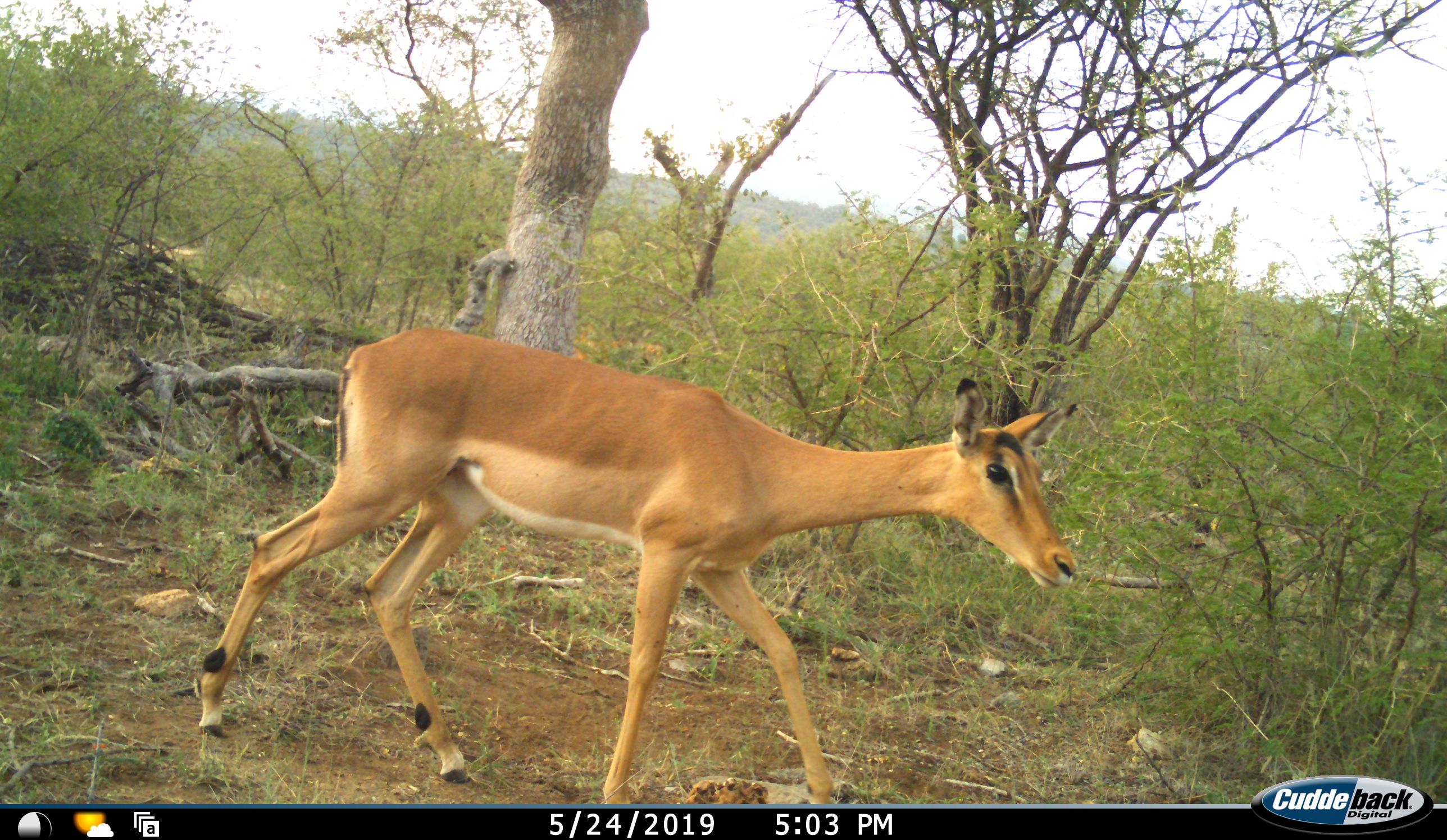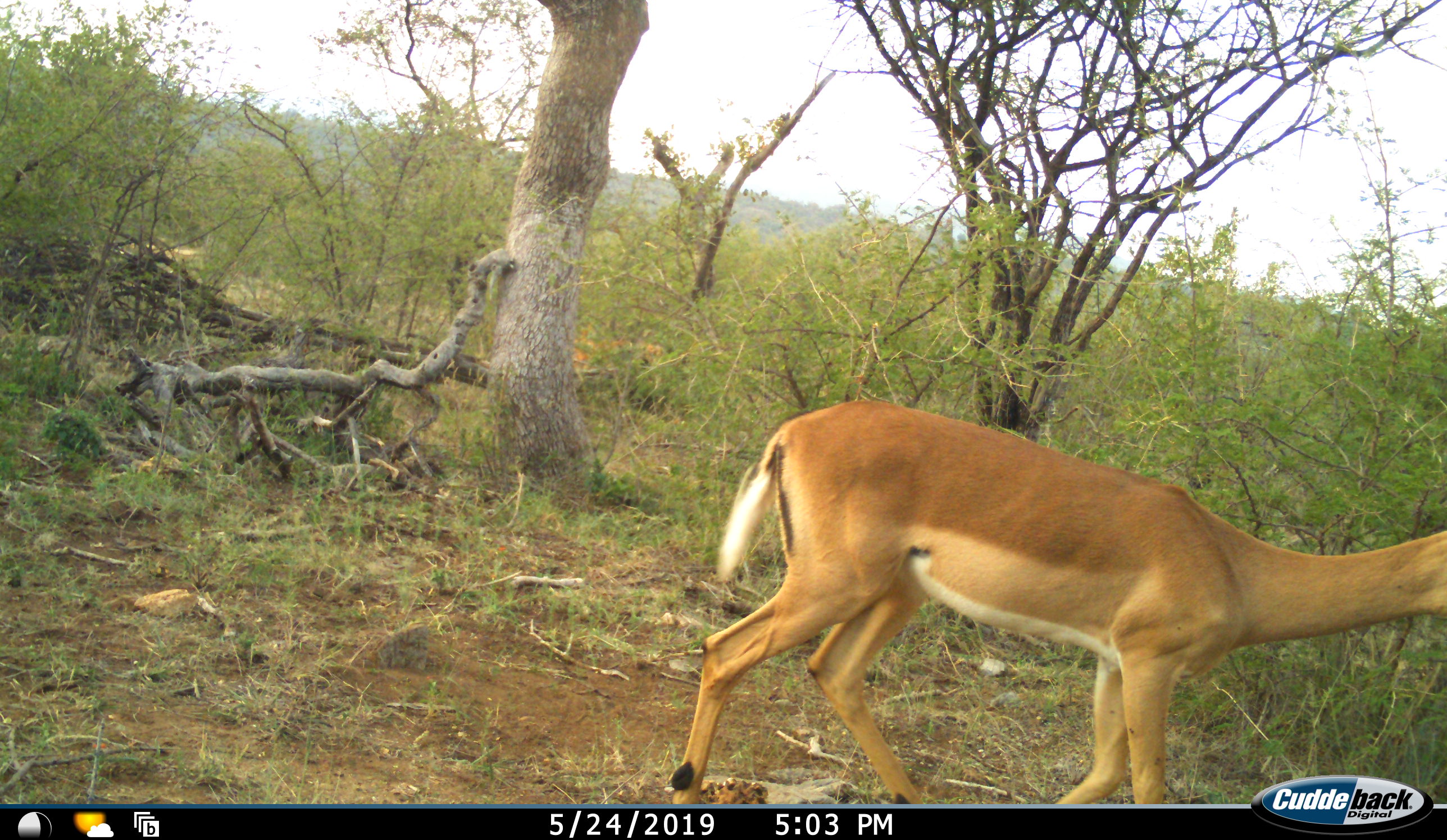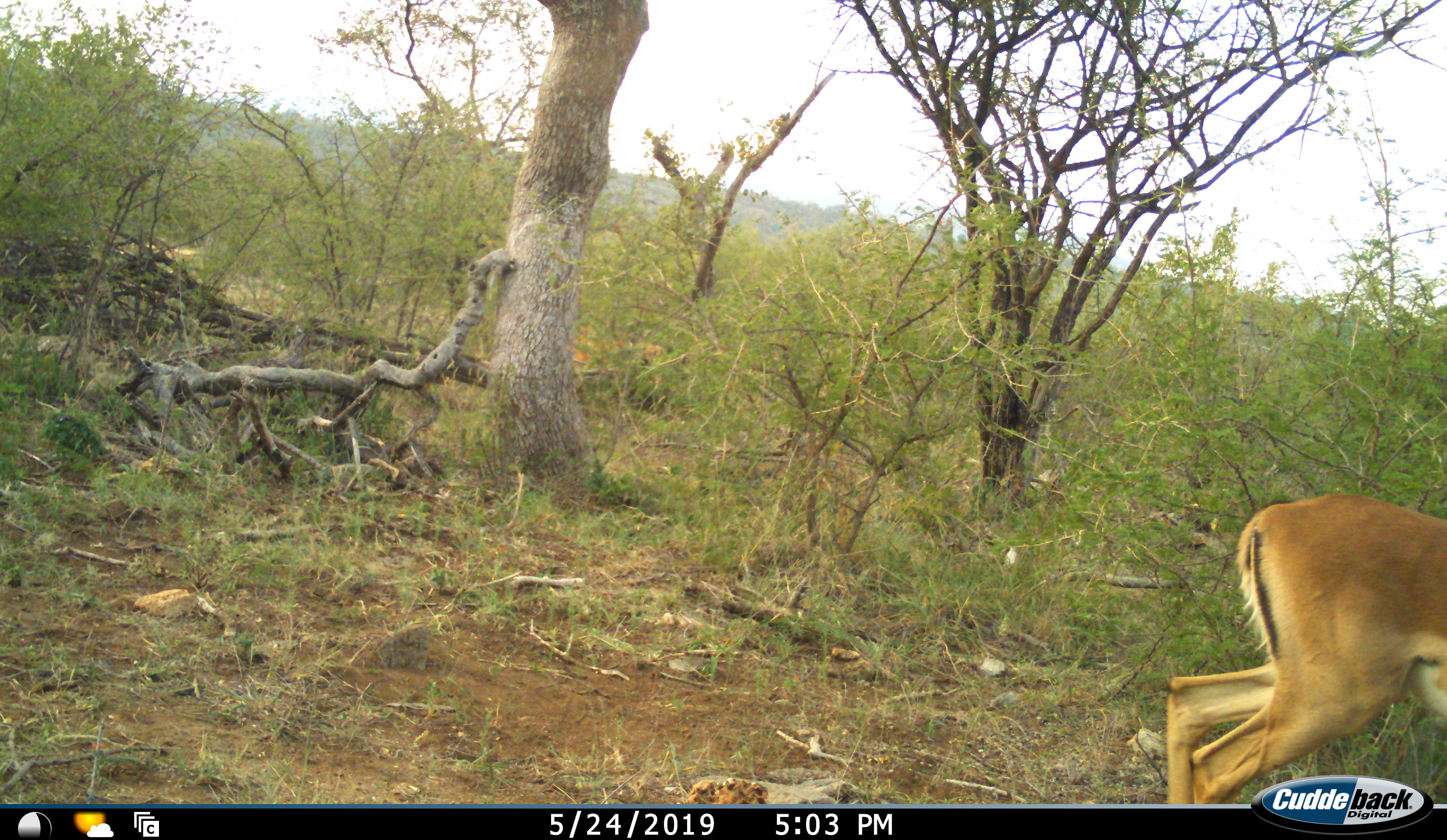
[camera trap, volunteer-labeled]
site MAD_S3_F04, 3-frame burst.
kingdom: Animalia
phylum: Chordata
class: Mammalia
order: Artiodactyla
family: Bovidae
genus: Aepyceros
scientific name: Aepyceros melampus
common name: impala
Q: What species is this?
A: Impala (Aepyceros melampus).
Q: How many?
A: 1.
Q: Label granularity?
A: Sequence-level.